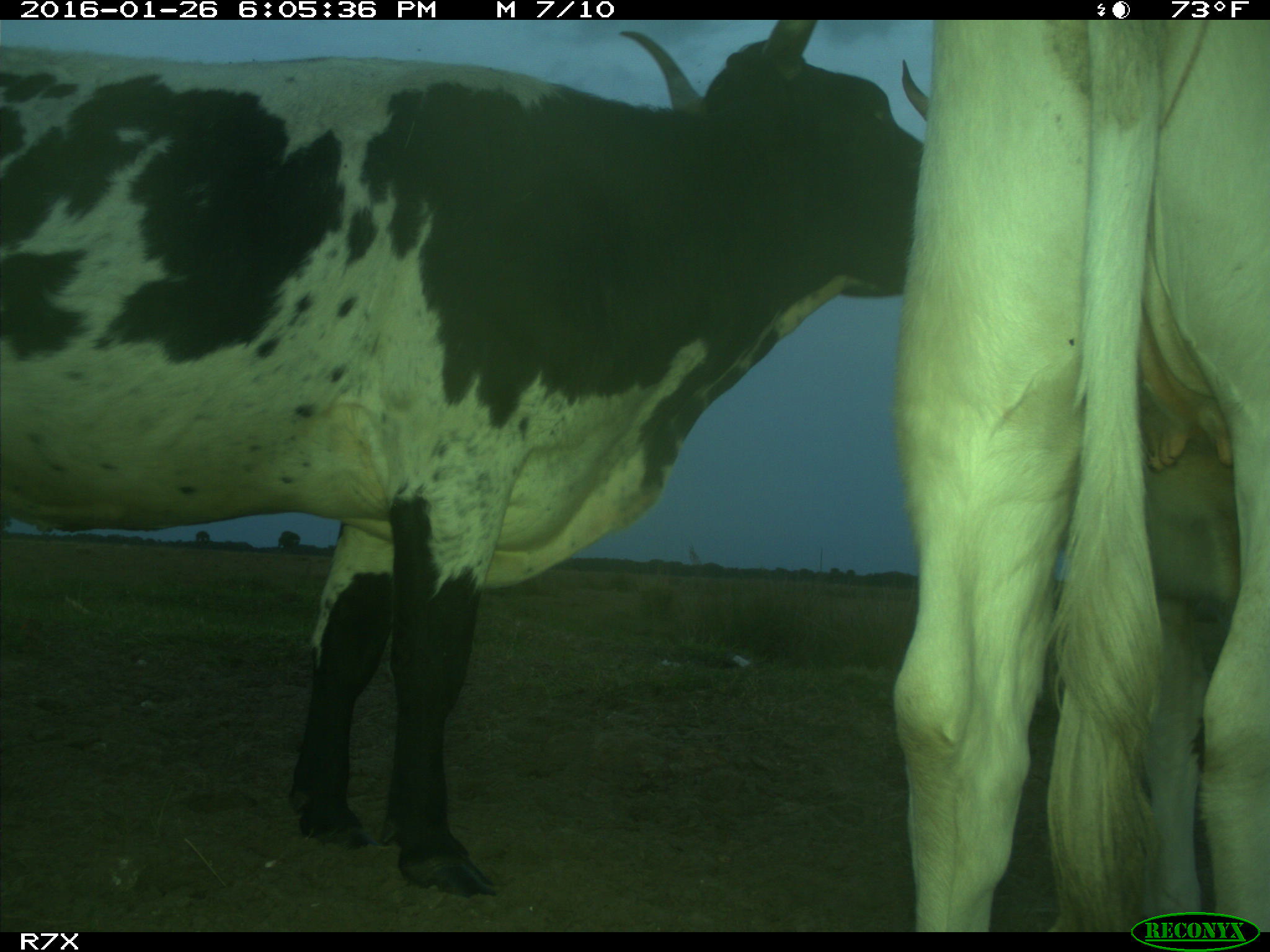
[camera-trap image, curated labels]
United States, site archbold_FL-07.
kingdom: Animalia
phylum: Chordata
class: Mammalia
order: Artiodactyla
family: Bovidae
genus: Bos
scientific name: Bos taurus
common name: domestic cow